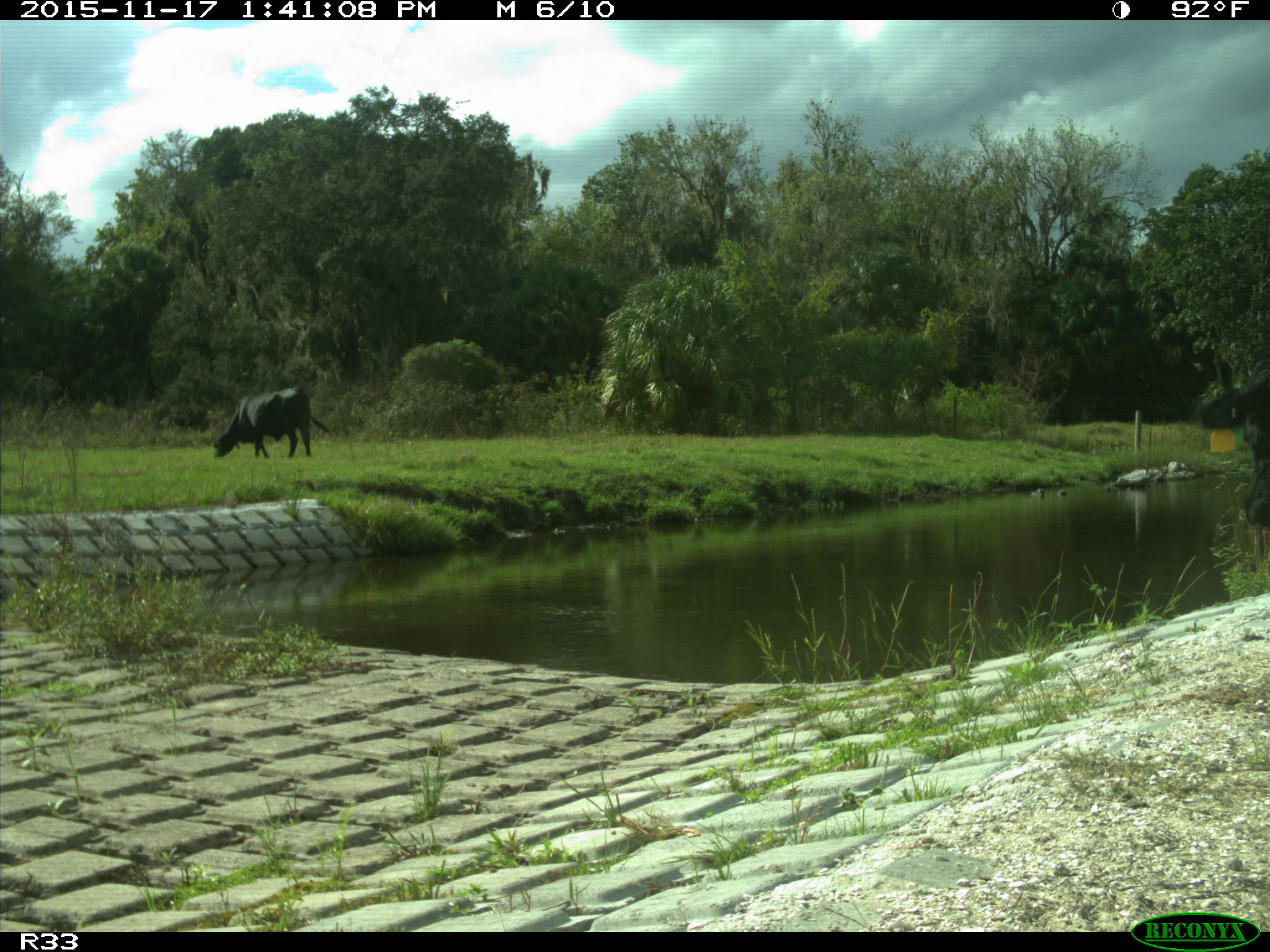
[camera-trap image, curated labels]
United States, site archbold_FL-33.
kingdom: Animalia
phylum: Chordata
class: Mammalia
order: Artiodactyla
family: Bovidae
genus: Bos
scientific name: Bos taurus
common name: domestic cow